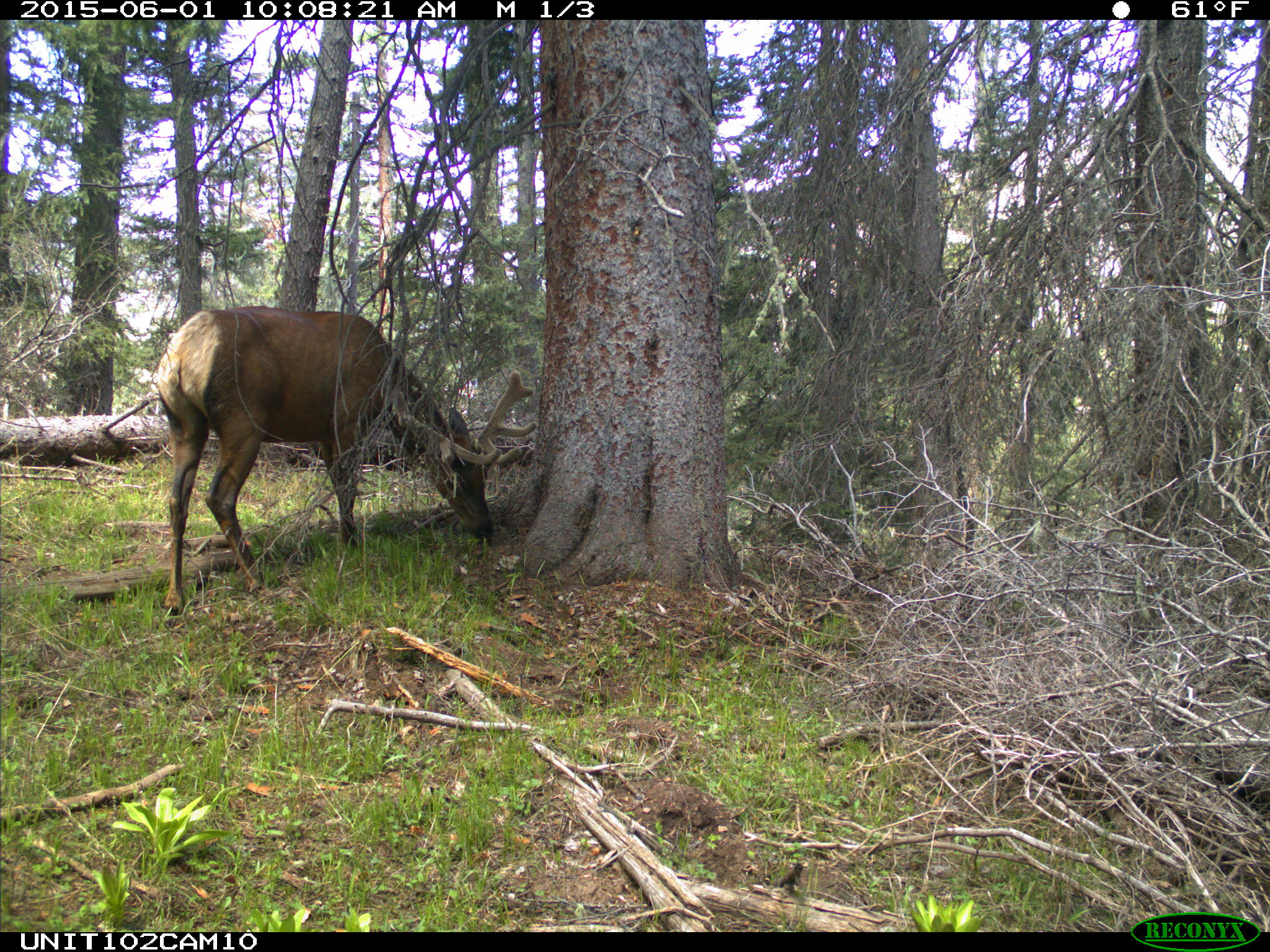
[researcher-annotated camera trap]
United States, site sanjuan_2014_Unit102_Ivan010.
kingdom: Animalia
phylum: Chordata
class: Mammalia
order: Artiodactyla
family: Cervidae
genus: Cervus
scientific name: Cervus elaphus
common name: red deer